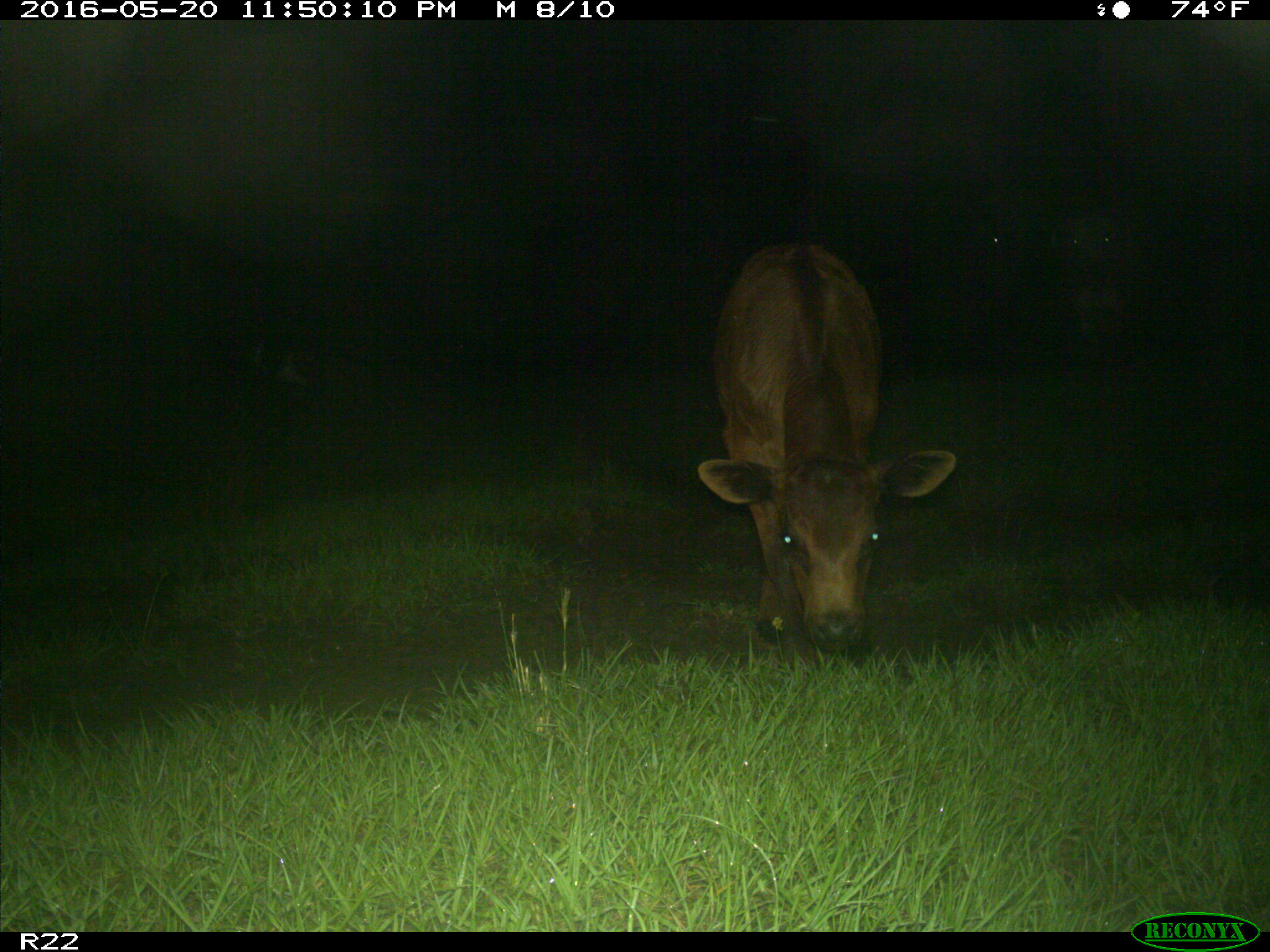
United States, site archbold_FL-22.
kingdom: Animalia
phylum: Chordata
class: Mammalia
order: Artiodactyla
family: Bovidae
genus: Bos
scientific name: Bos taurus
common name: domestic cow